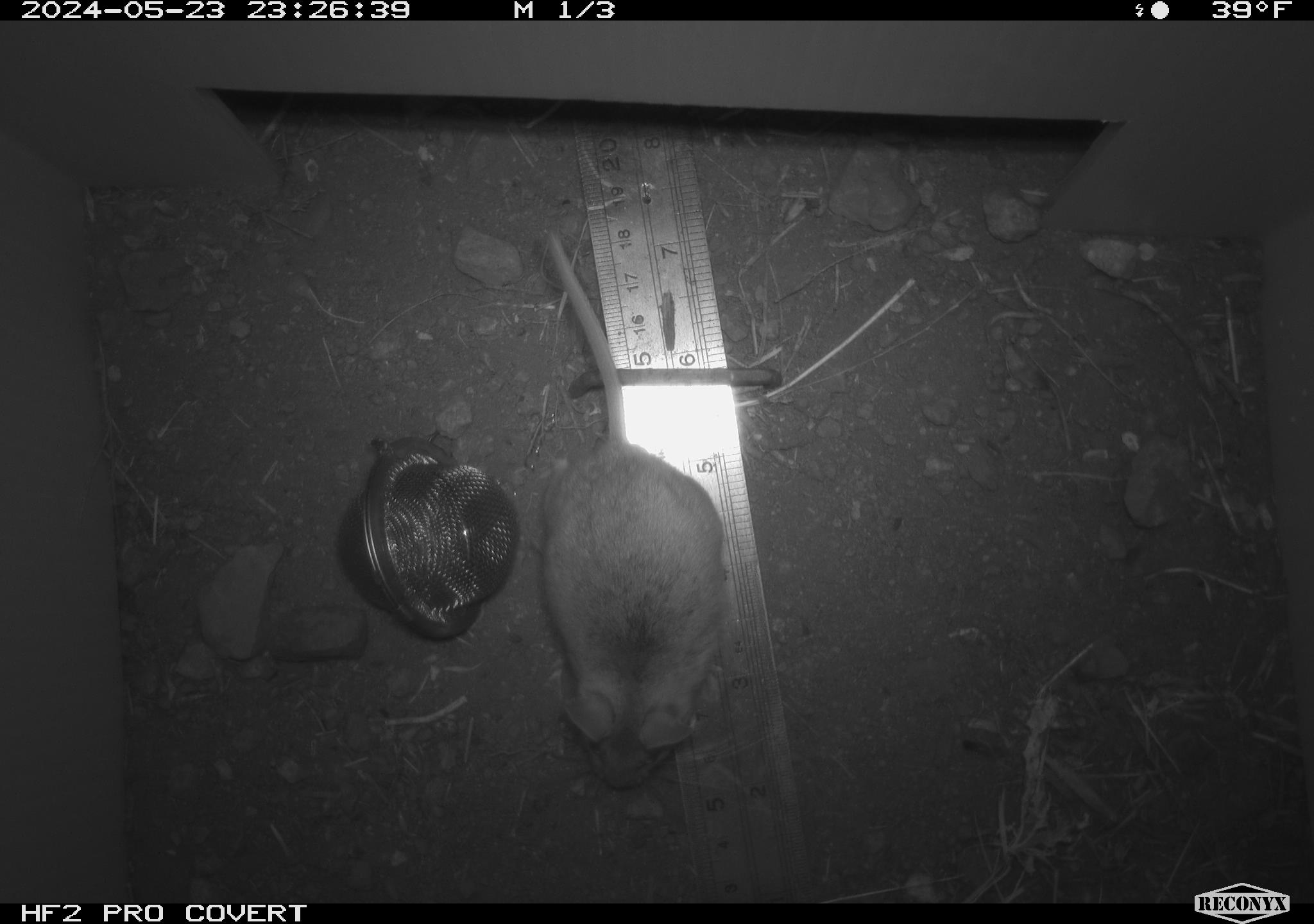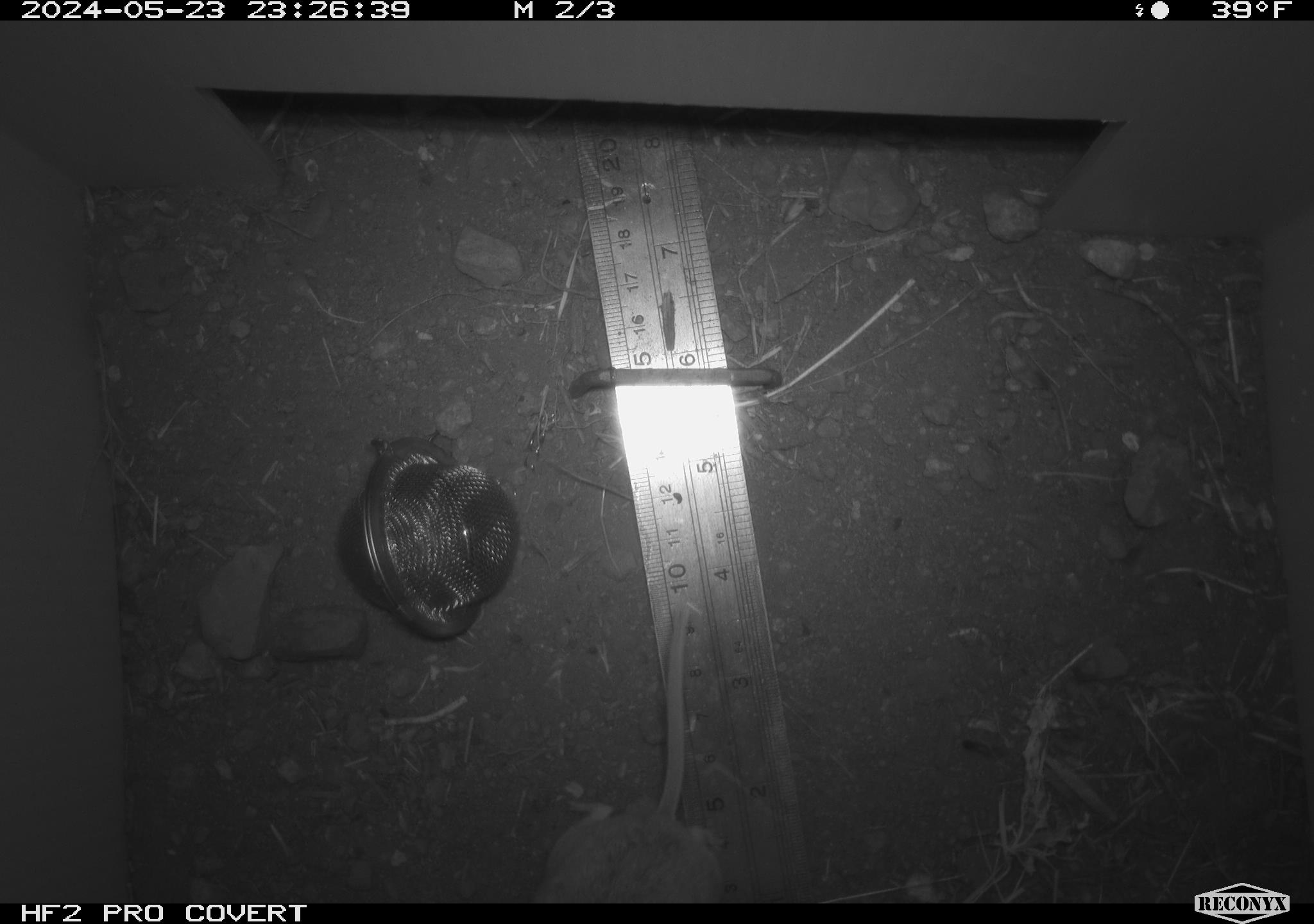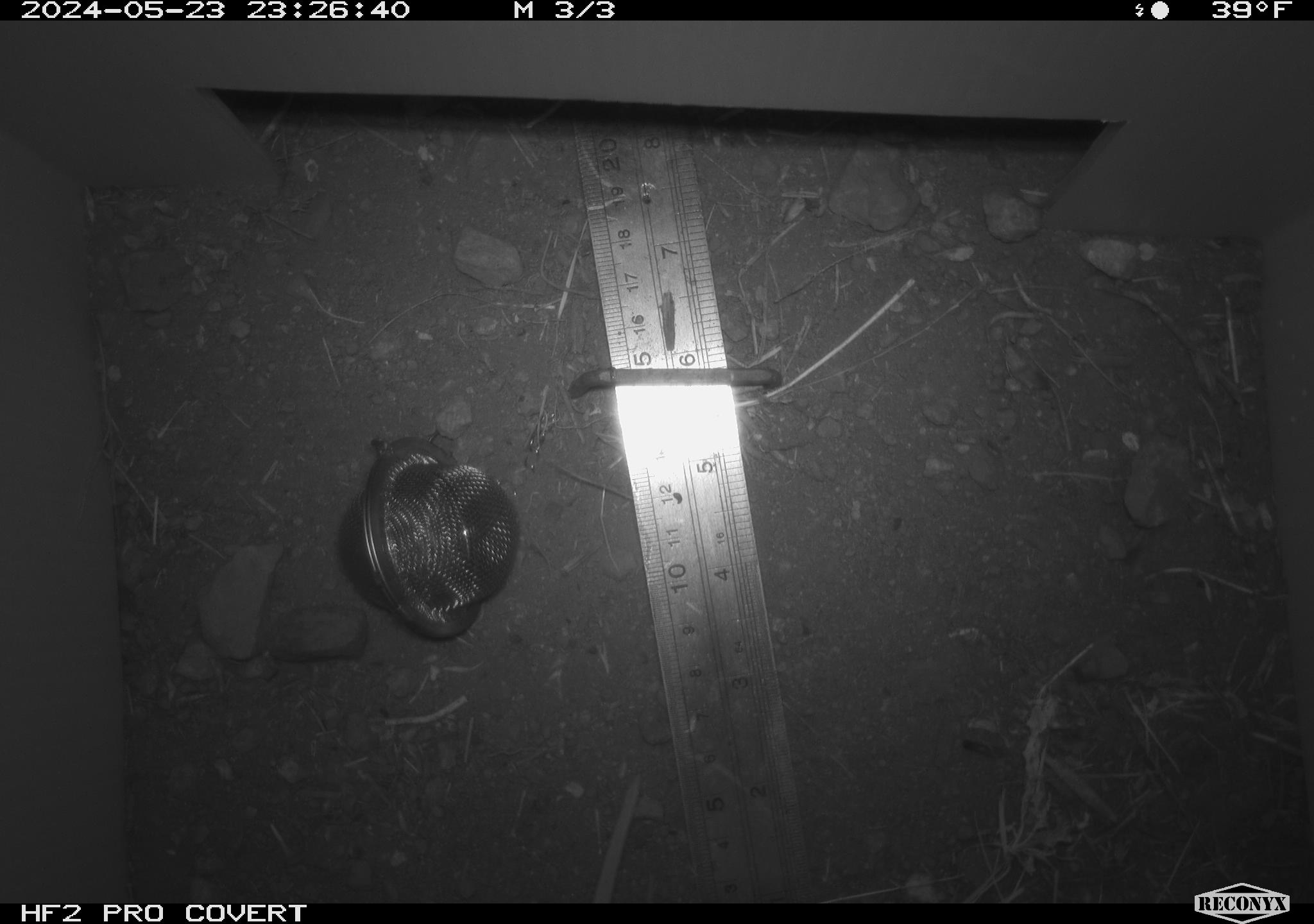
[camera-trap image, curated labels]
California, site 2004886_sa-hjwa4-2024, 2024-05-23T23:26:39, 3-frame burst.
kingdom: Animalia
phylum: Chordata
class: Mammalia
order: Rodentia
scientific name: Rodentia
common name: rodent